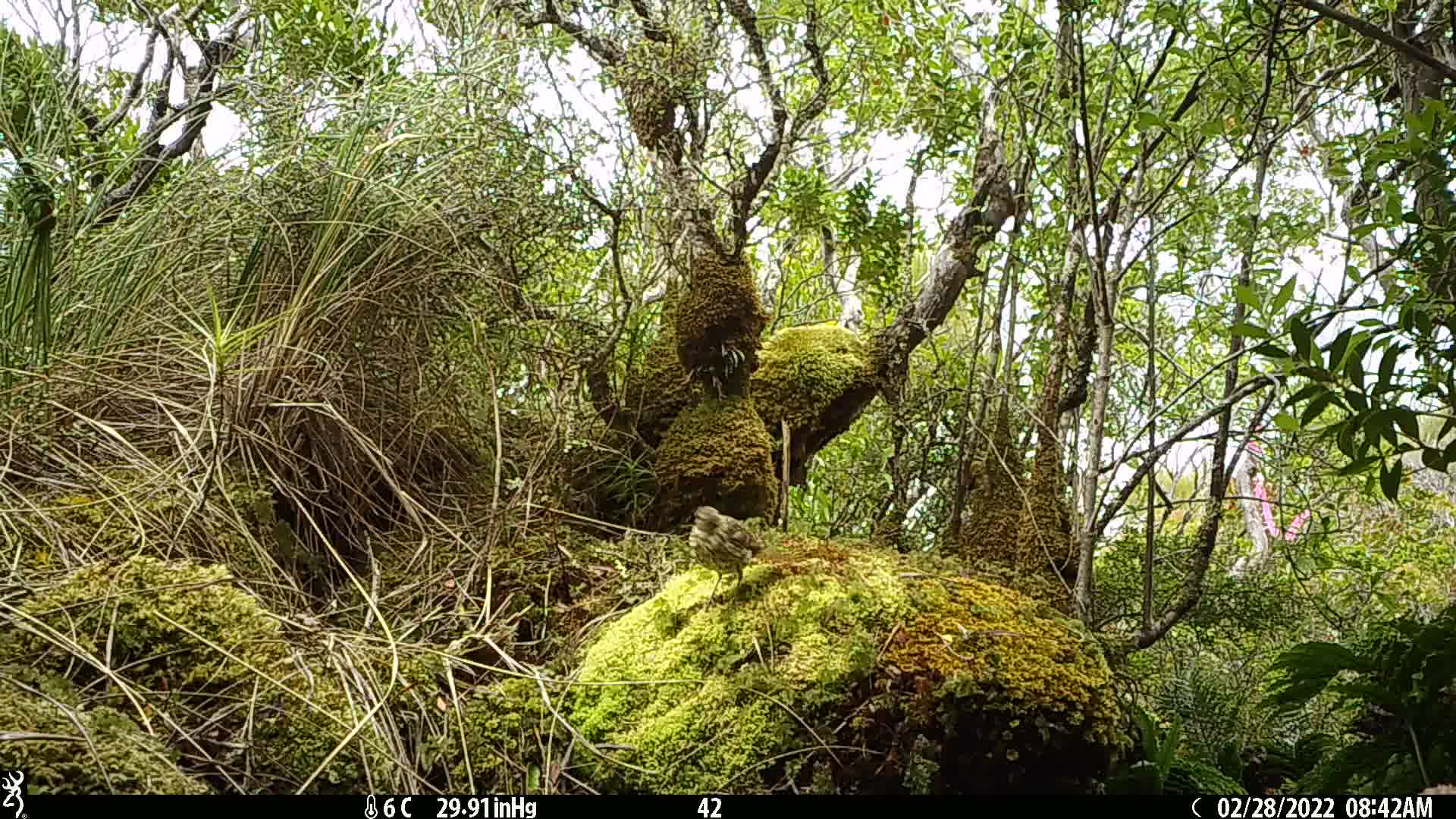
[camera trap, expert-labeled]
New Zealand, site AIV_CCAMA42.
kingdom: Animalia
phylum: Chordata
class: Aves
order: Passeriformes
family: Turdidae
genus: Turdus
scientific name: Turdus philomelos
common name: song thrush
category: thrush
Thrush (song thrush) (Turdus philomelos).